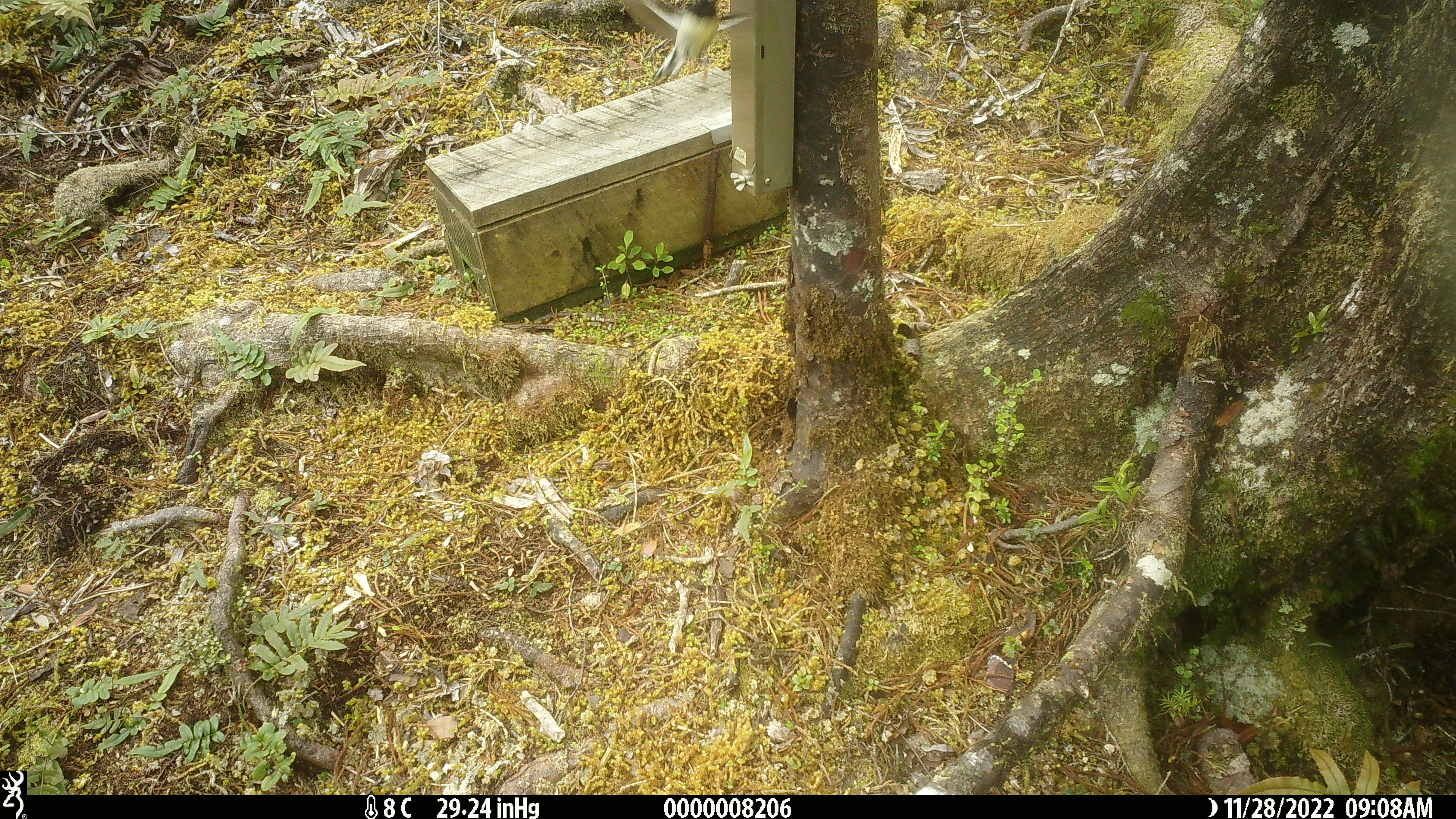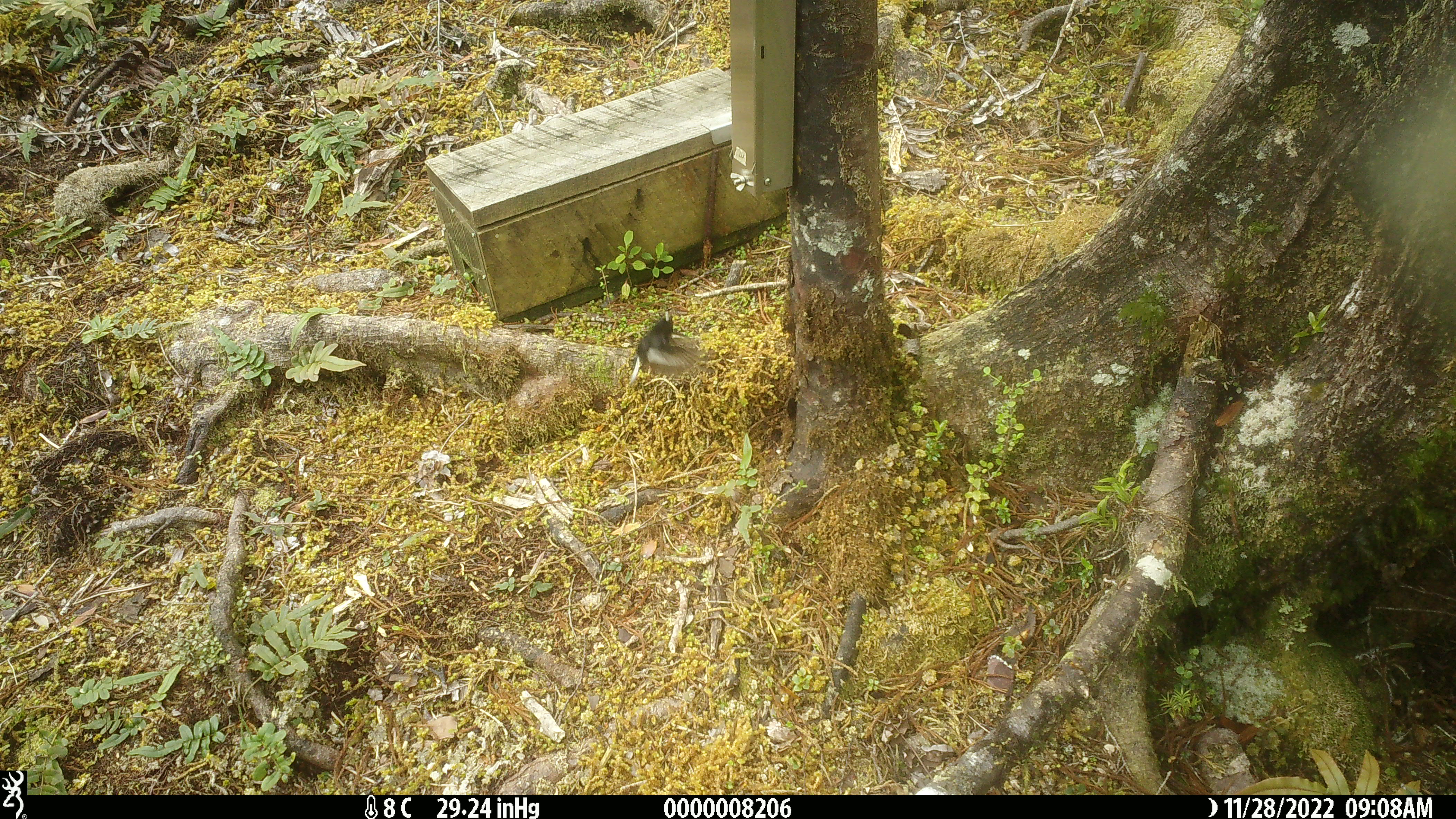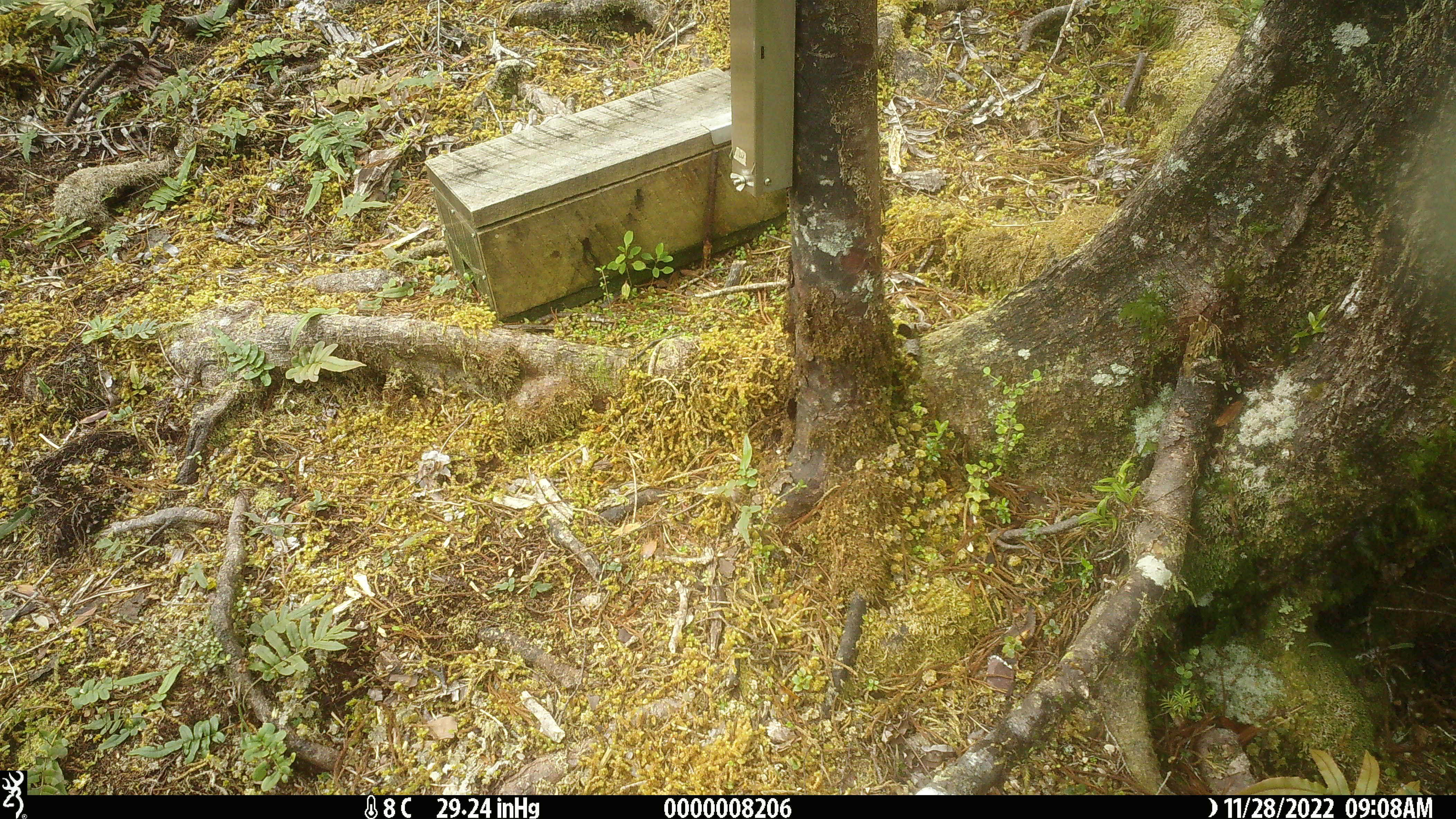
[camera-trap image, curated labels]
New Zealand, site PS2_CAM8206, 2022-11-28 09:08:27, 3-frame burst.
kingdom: Animalia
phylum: Chordata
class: Aves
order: Passeriformes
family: Petroicidae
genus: Petroica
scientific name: Petroica macrocephala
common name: tomtit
Tomtit (Petroica macrocephala).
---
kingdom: Animalia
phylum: Chordata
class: Mammalia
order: Carnivora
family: Mustelidae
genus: Mustela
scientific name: Mustela erminea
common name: stoat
Stoat (Mustela erminea).